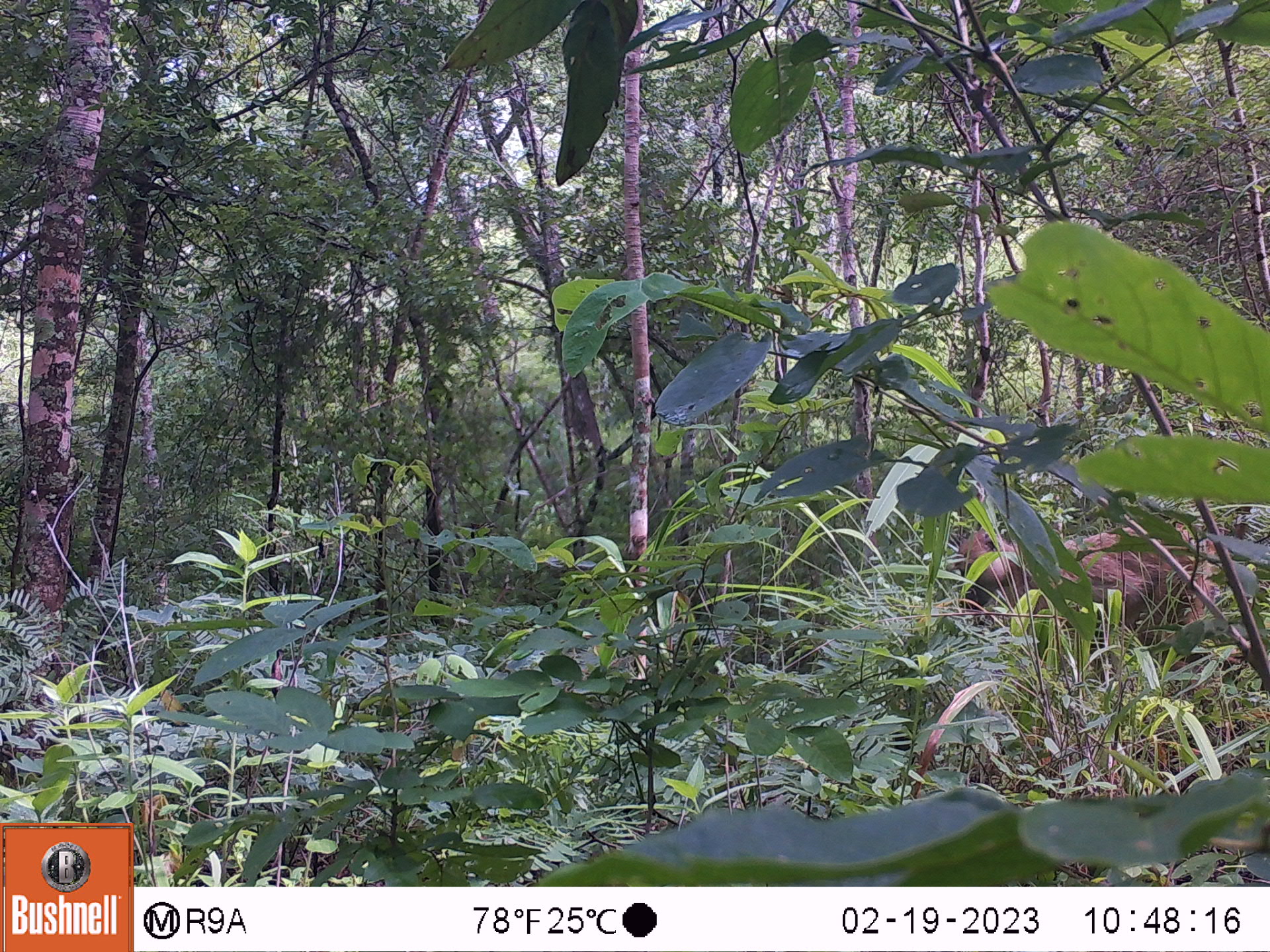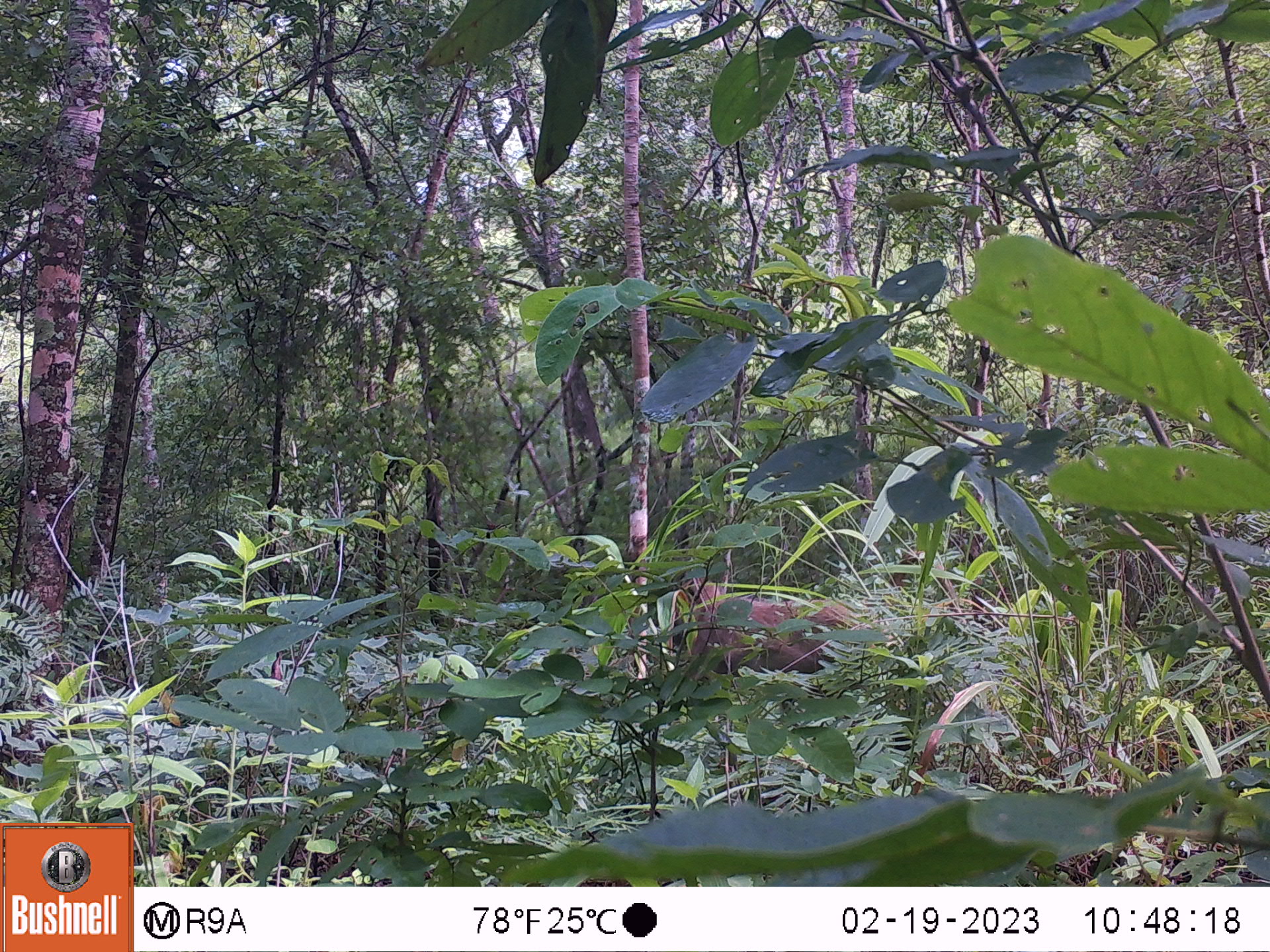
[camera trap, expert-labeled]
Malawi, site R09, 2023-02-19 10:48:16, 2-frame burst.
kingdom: Animalia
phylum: Chordata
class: Mammalia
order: Primates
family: Cercopithecidae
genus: Papio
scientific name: Papio cynocephalus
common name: yellow baboon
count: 1